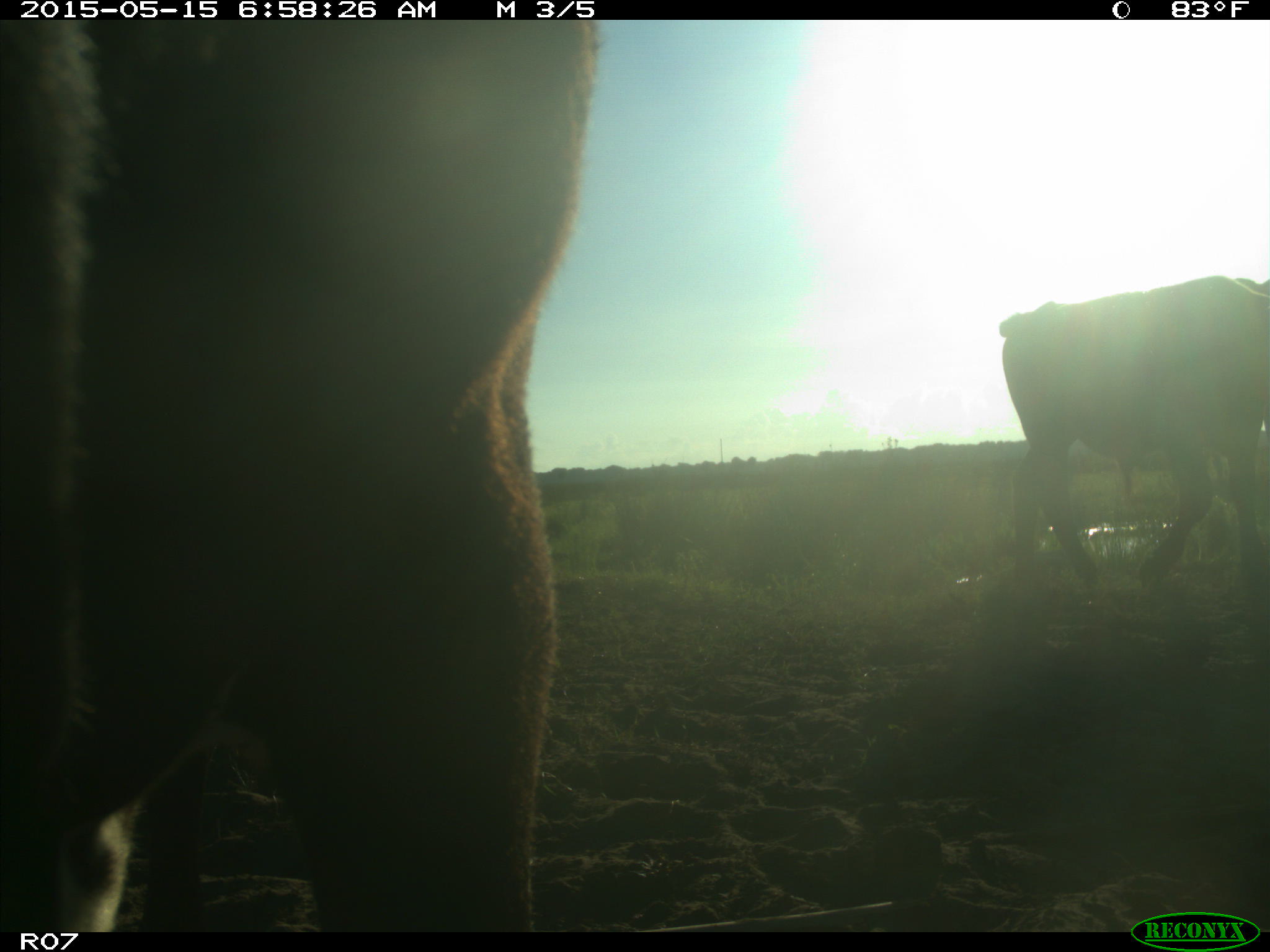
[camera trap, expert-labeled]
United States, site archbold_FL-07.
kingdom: Animalia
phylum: Chordata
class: Mammalia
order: Artiodactyla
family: Bovidae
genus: Bos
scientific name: Bos taurus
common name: domestic cow